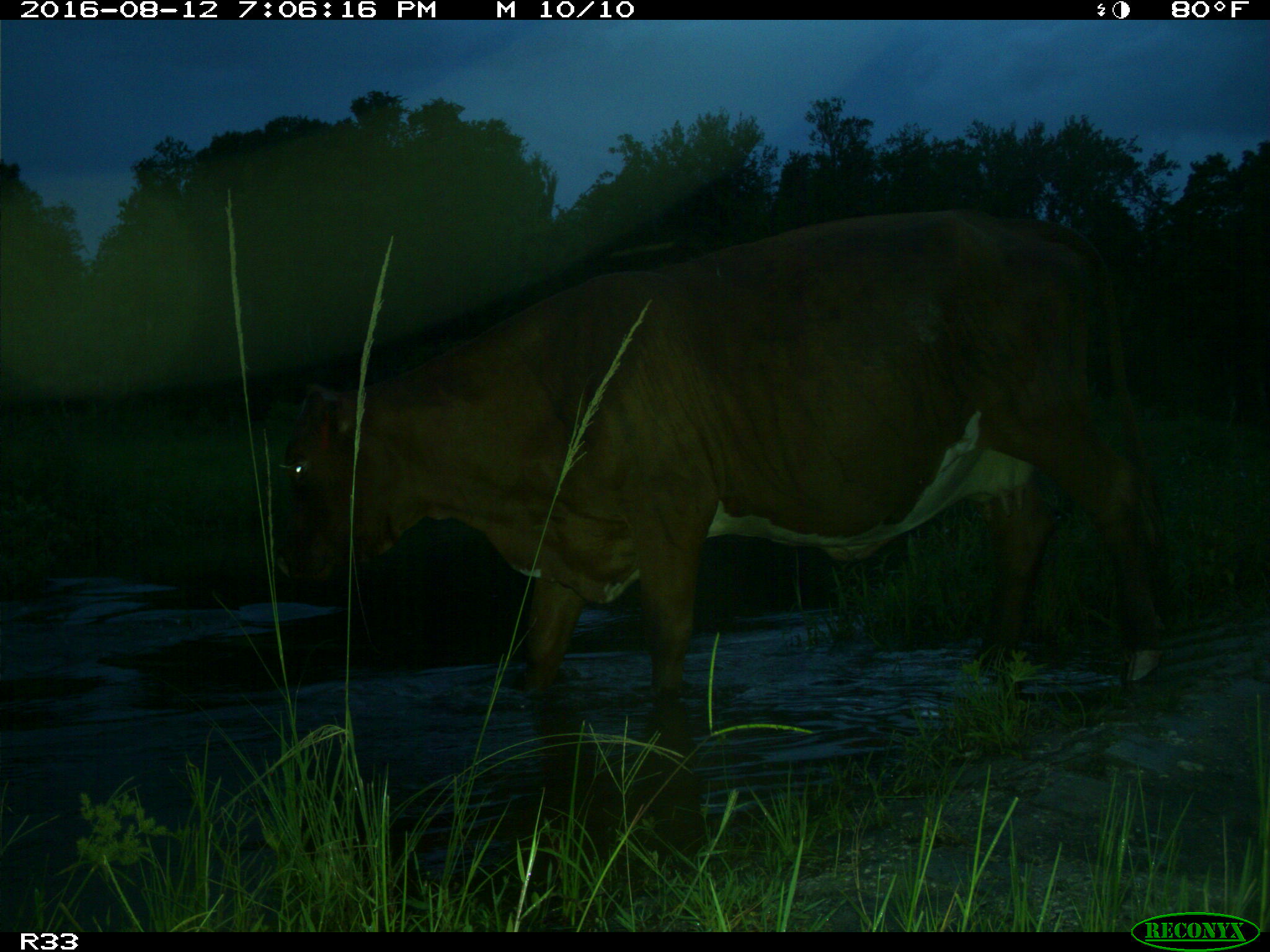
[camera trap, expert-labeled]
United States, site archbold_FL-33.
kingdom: Animalia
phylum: Chordata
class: Mammalia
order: Artiodactyla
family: Bovidae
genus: Bos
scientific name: Bos taurus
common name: domestic cow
Bos taurus (domestic cow).